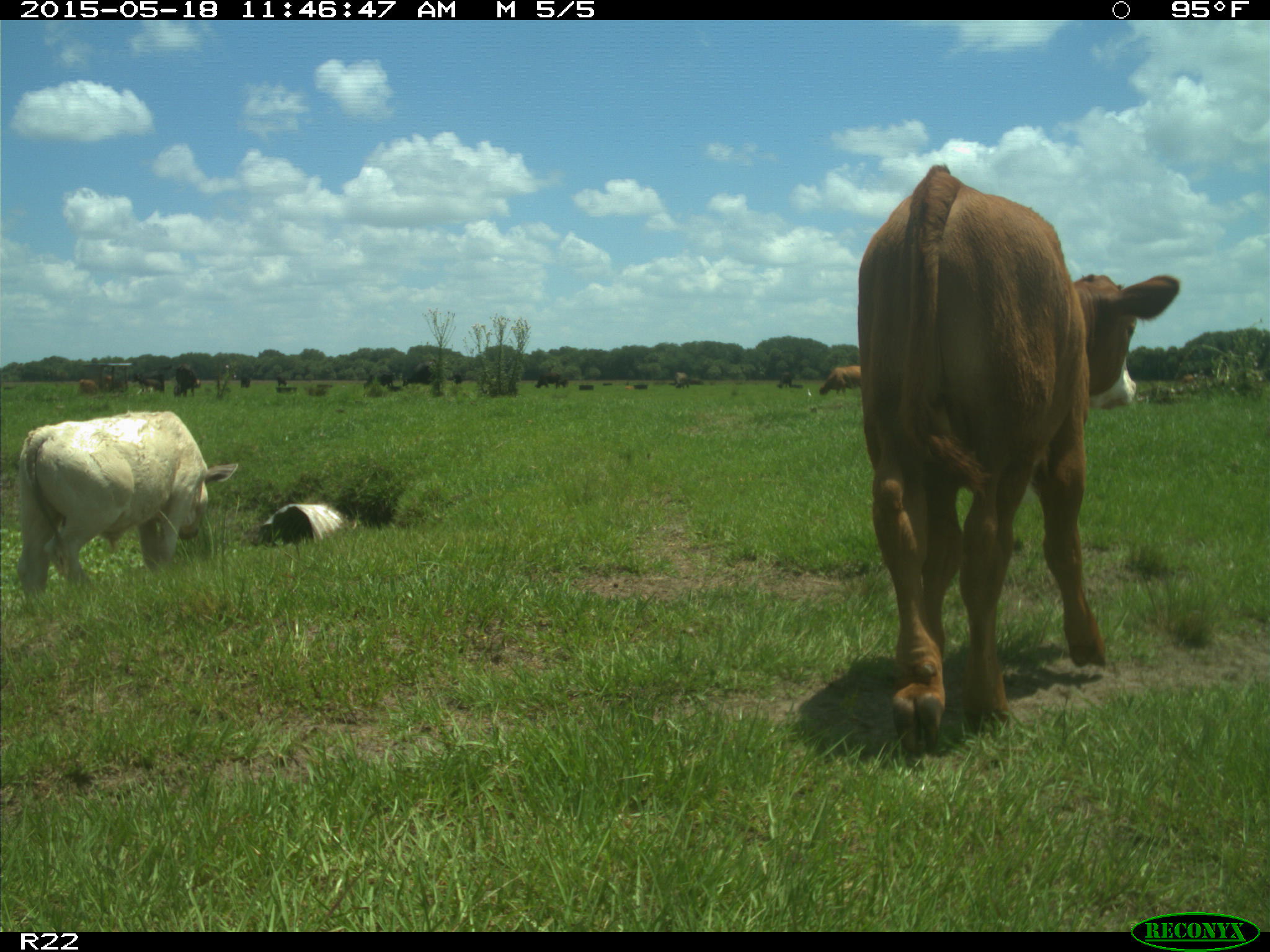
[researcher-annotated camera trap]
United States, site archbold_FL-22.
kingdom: Animalia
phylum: Chordata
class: Mammalia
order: Artiodactyla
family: Bovidae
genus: Bos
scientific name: Bos taurus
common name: domestic cow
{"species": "Bos taurus (domestic cow)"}